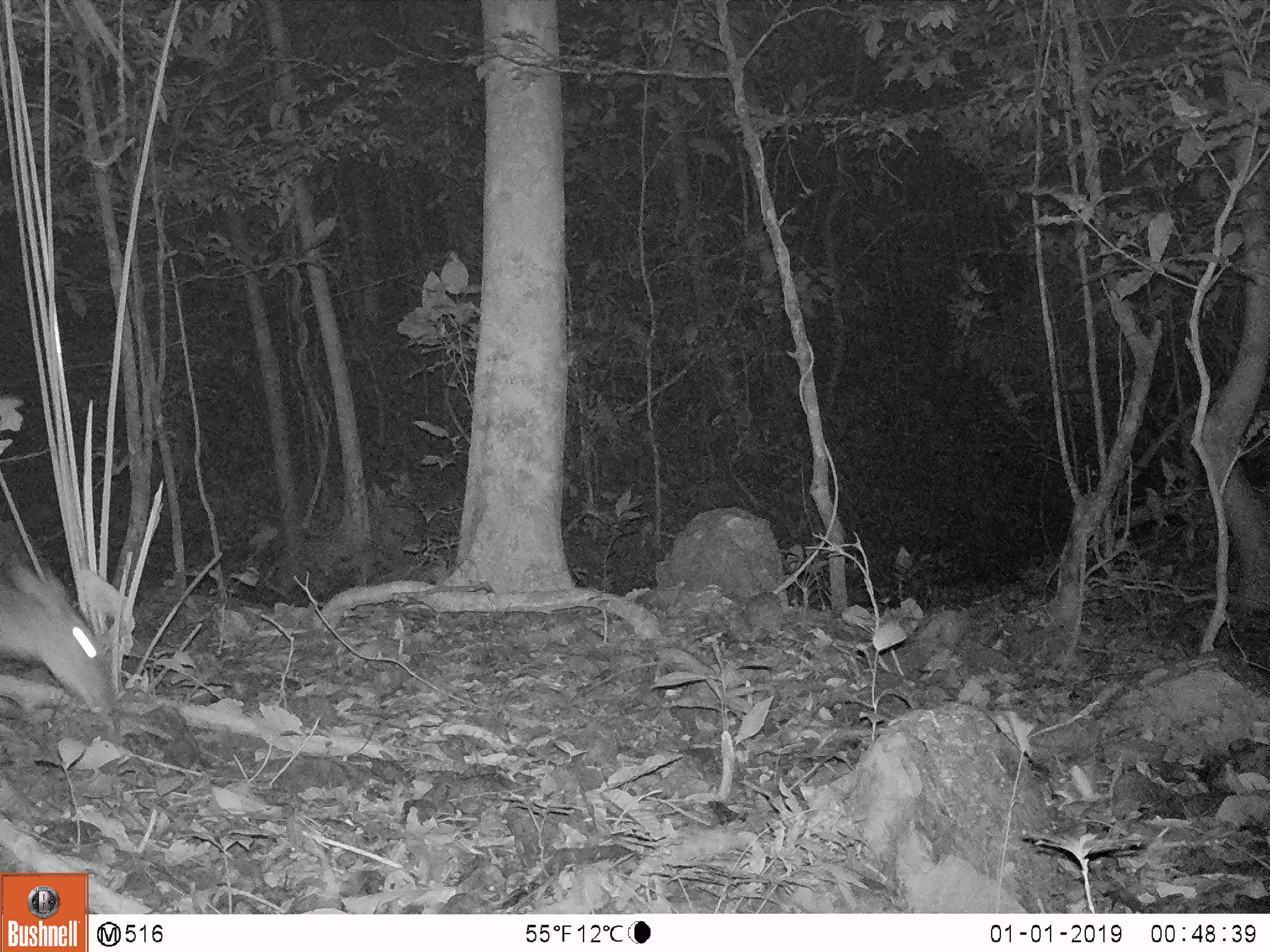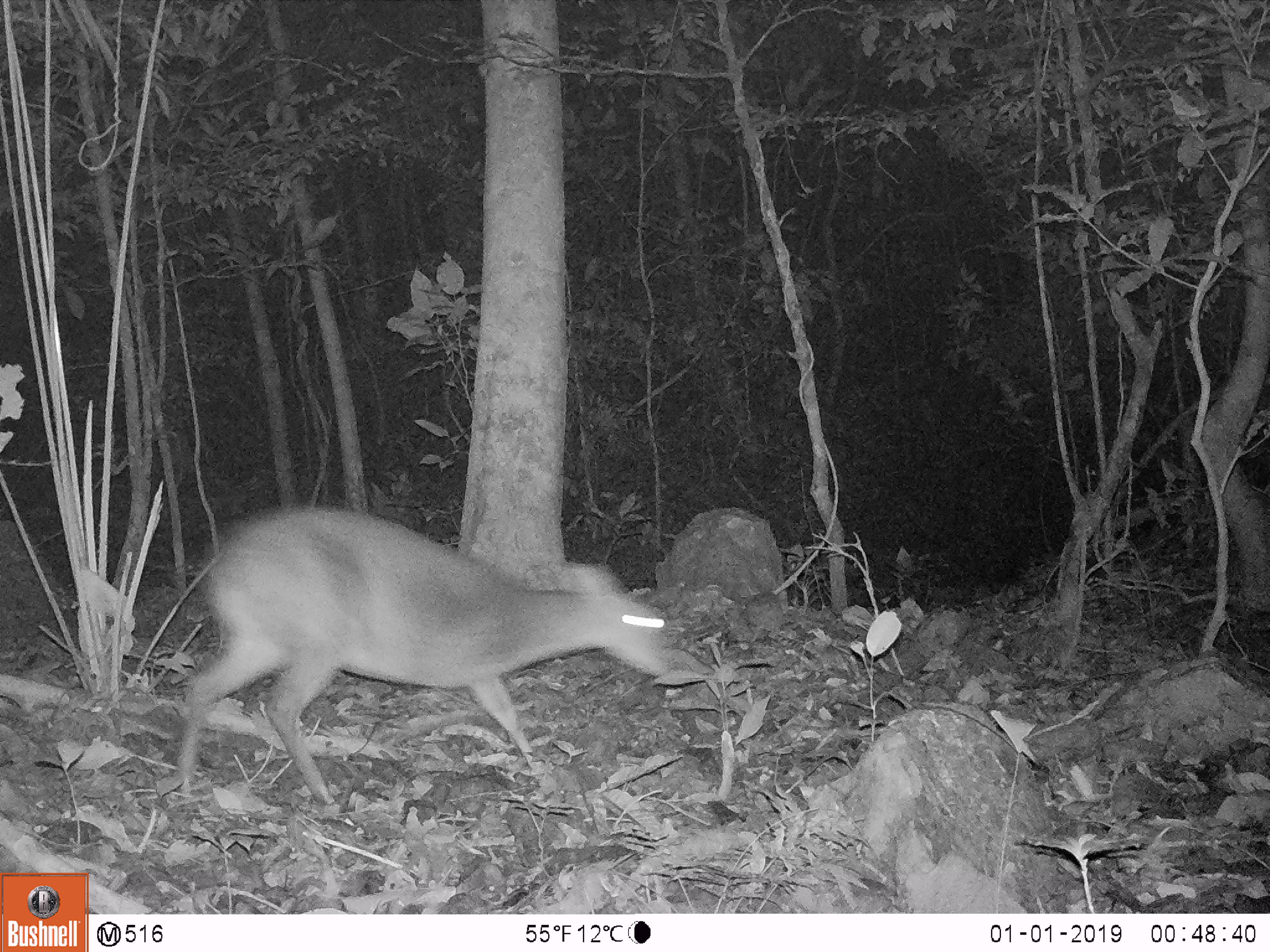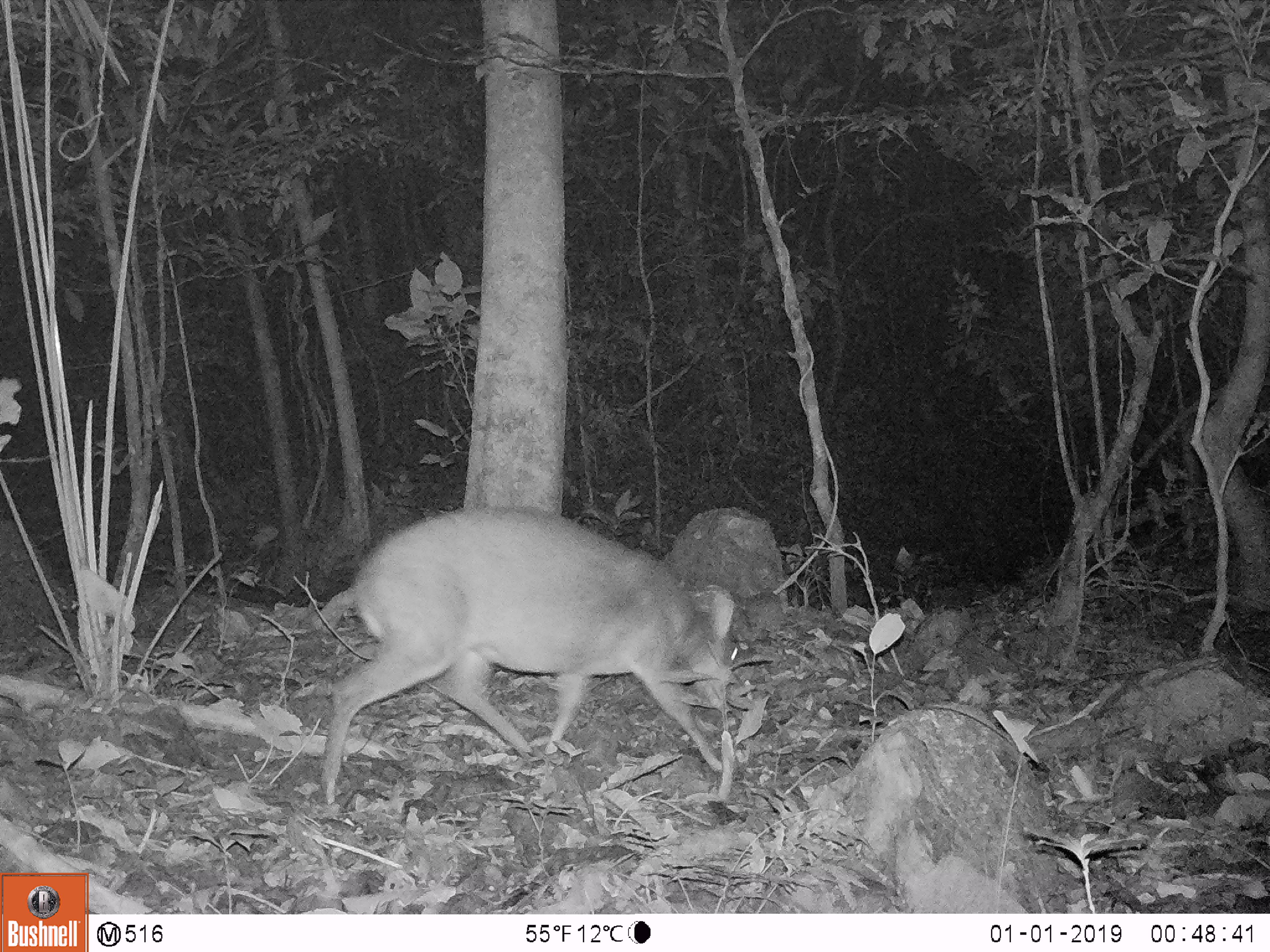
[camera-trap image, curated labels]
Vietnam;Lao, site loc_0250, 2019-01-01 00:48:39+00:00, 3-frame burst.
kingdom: Animalia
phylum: Chordata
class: Mammalia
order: Artiodactyla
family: Cervidae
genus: Muntiacus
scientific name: Muntiacus vuquangensis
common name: large-antlered muntjac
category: large antlered muntjac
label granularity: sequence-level